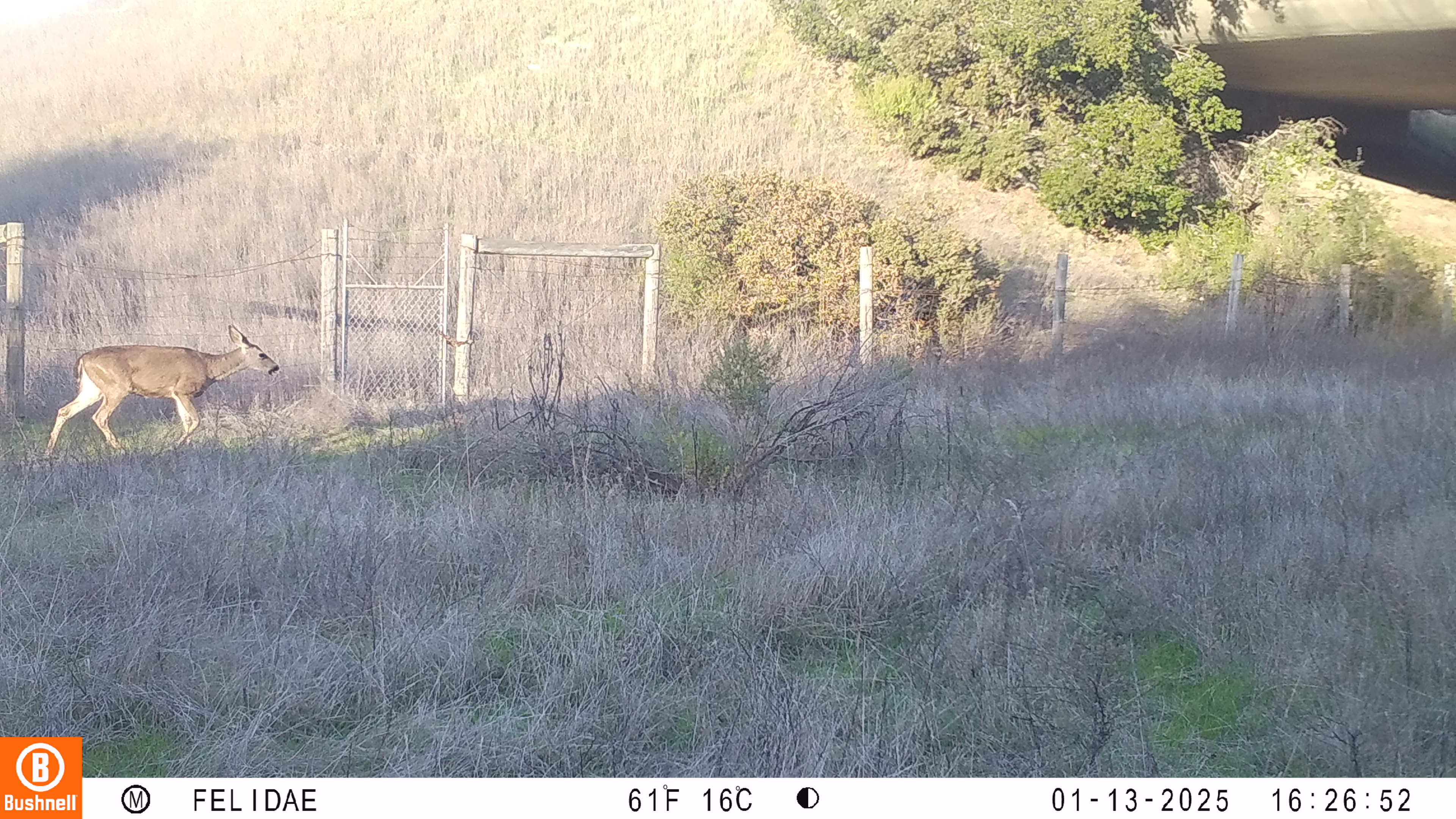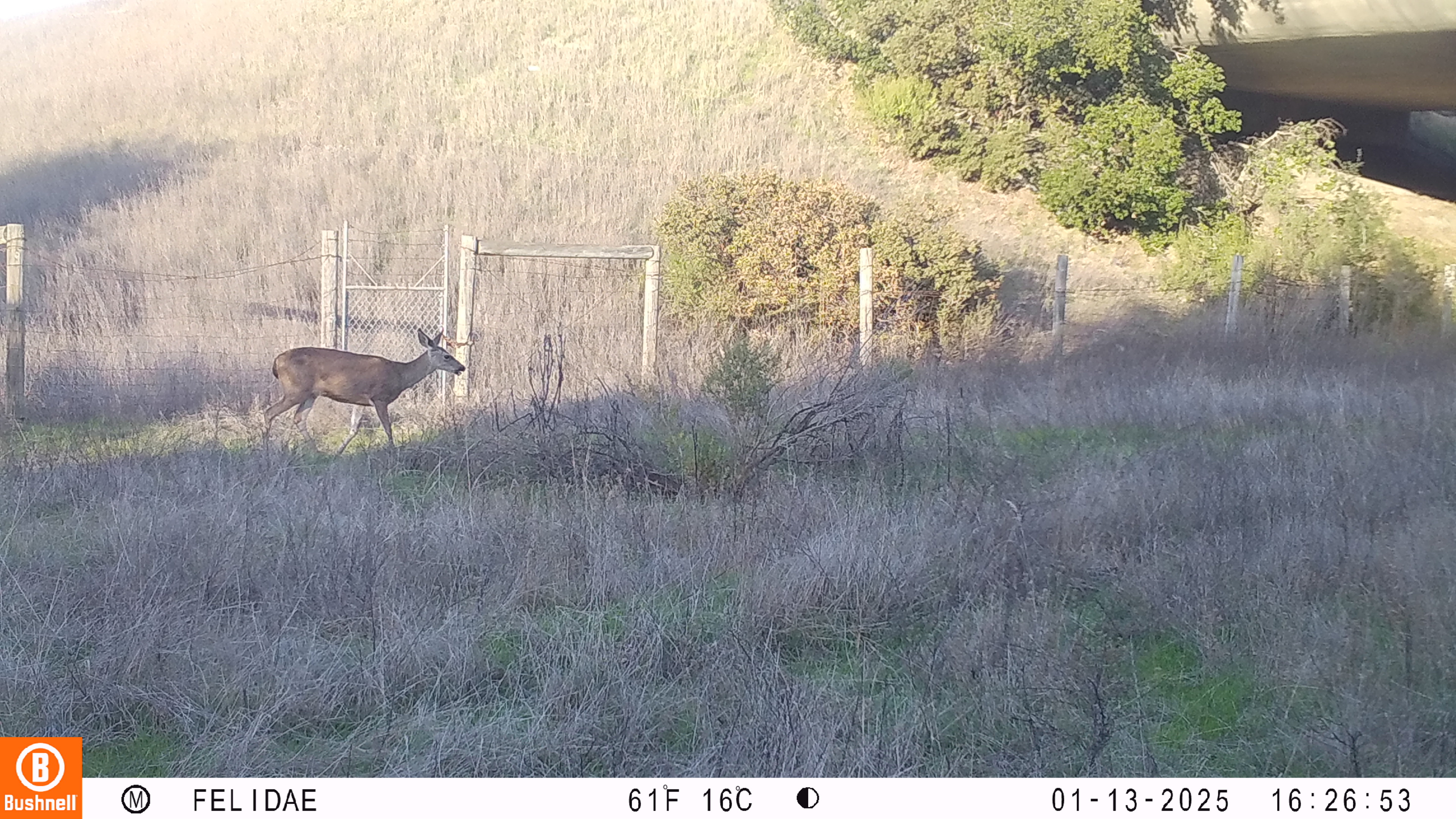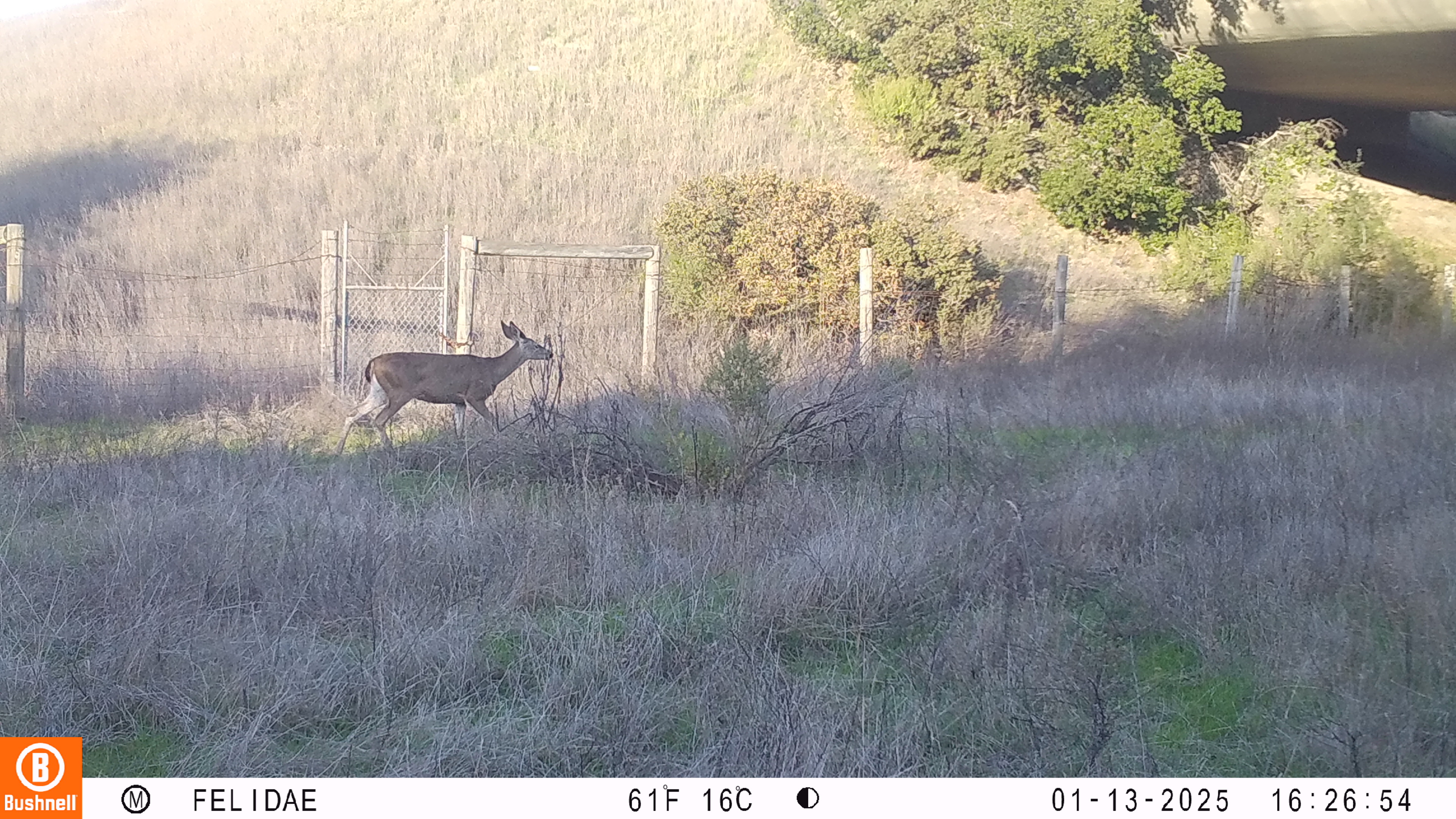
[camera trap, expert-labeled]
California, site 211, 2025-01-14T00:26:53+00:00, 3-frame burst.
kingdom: Animalia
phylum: Chordata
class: Mammalia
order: Artiodactyla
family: Cervidae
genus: Odocoileus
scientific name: Odocoileus hemionus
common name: mule deer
Mule deer (Odocoileus hemionus).